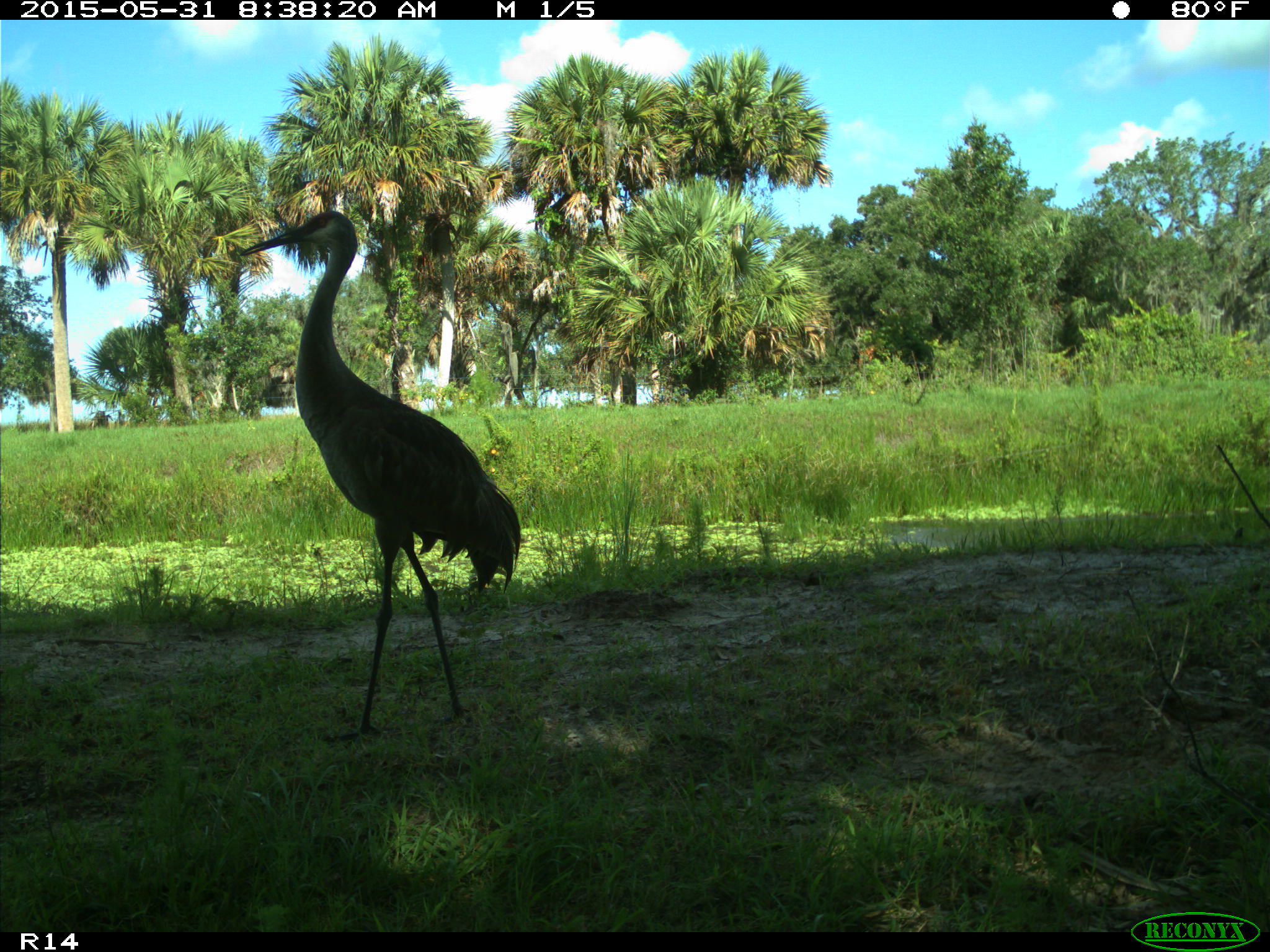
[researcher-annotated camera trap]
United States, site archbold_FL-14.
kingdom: Animalia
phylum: Chordata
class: Aves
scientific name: Aves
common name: birds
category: unidentified bird